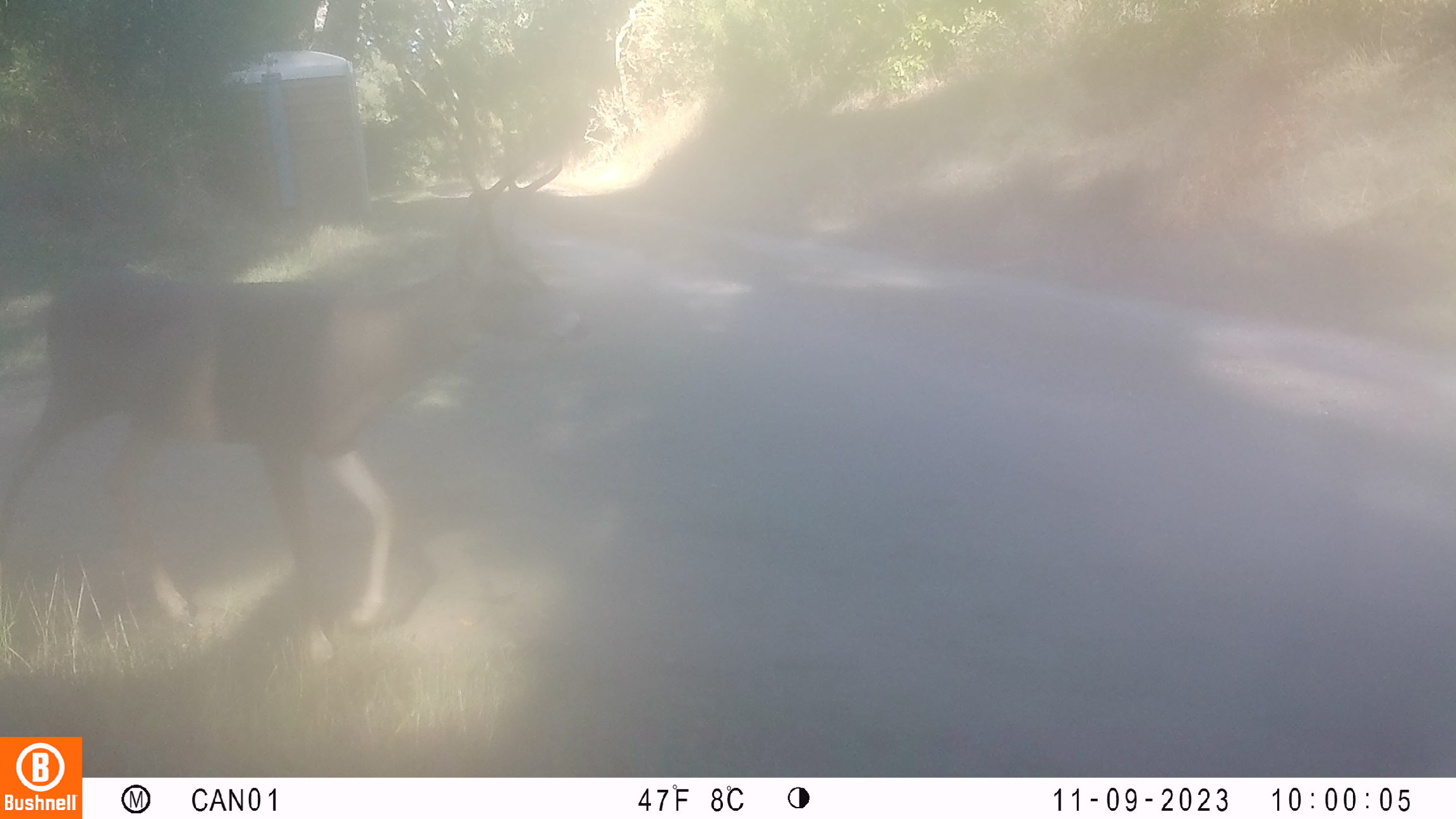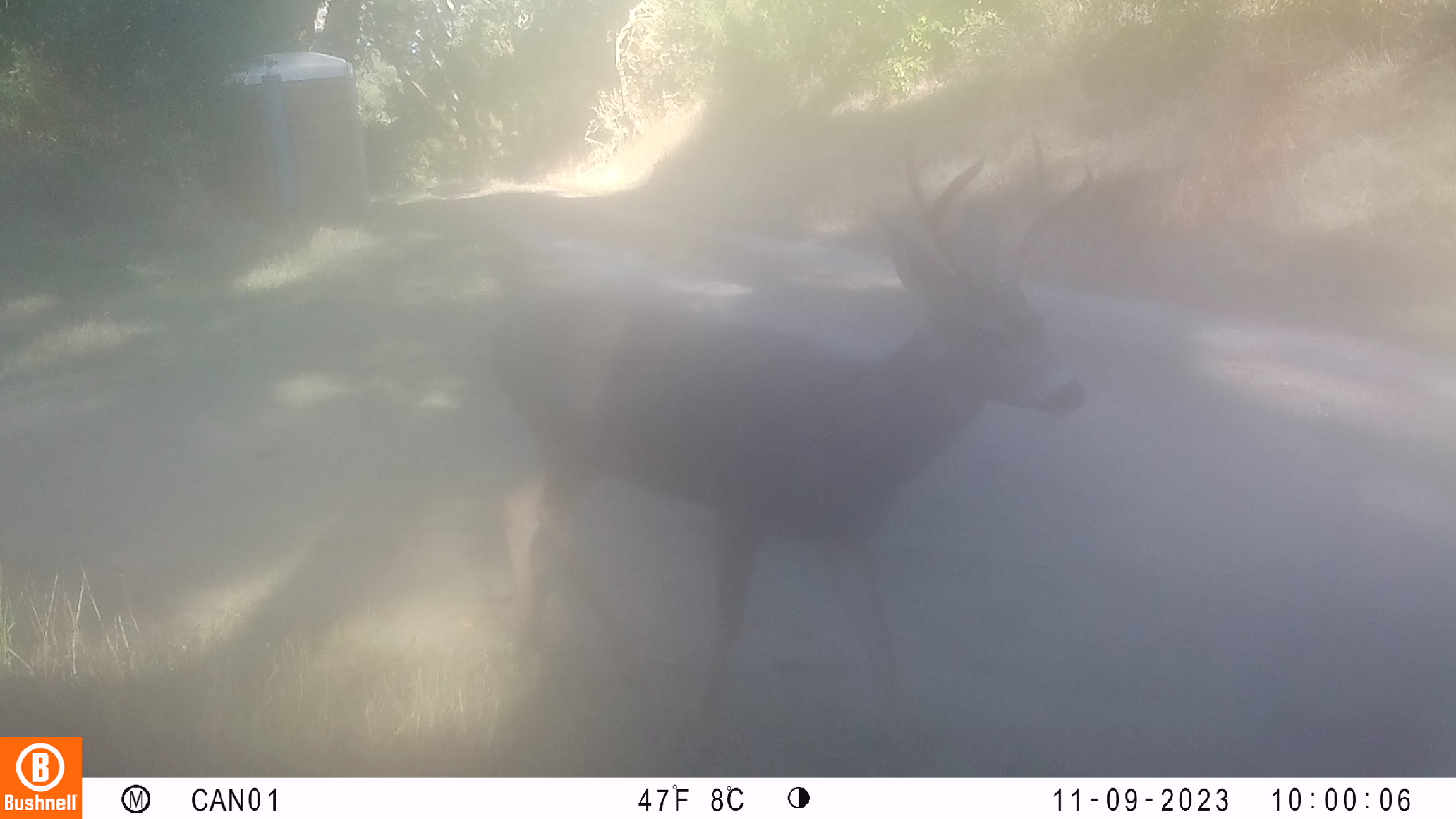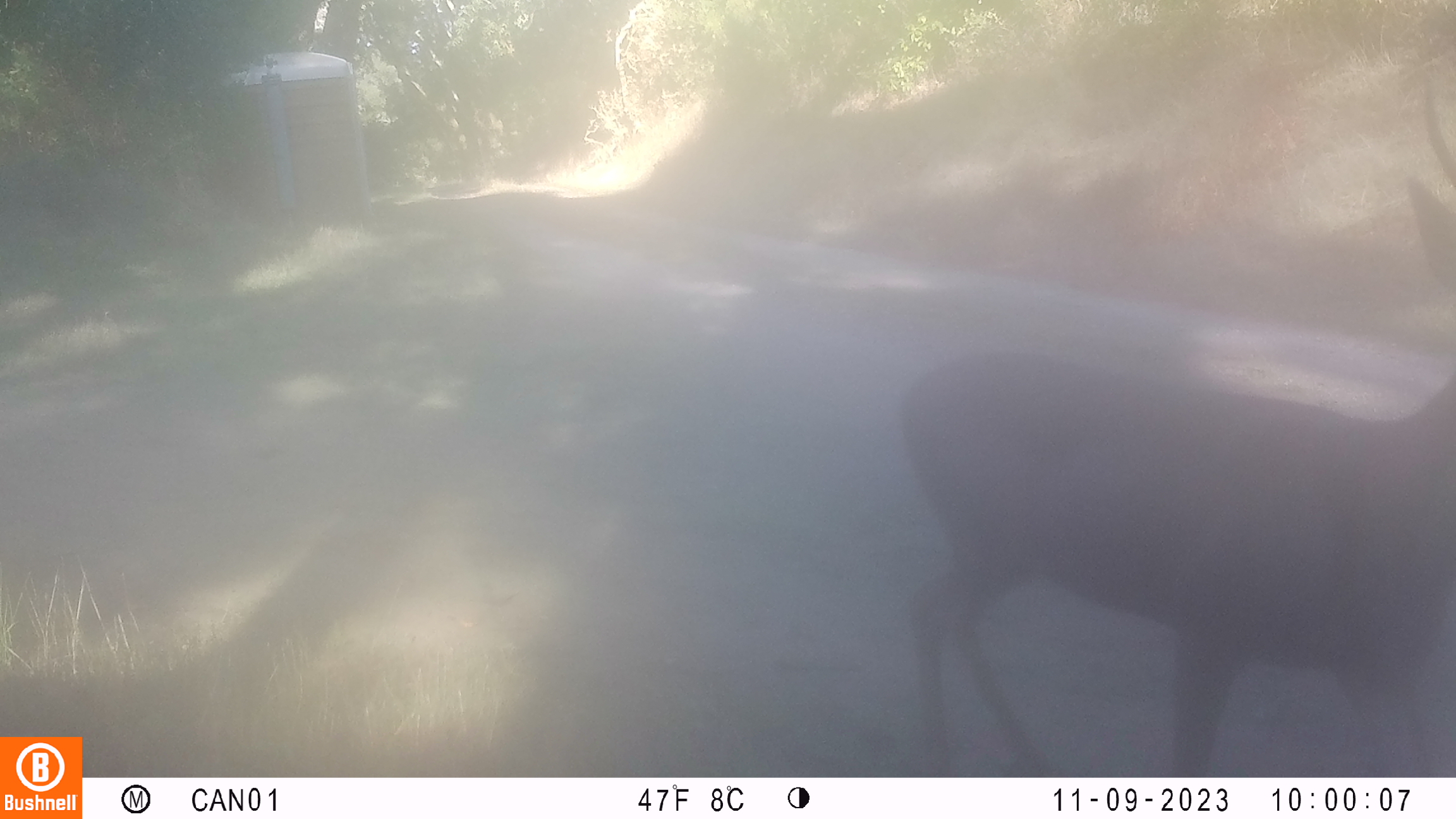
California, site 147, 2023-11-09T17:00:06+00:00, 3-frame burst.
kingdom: Animalia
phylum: Chordata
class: Mammalia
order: Artiodactyla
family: Cervidae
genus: Odocoileus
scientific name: Odocoileus hemionus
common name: mule deer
Mule deer (Odocoileus hemionus).